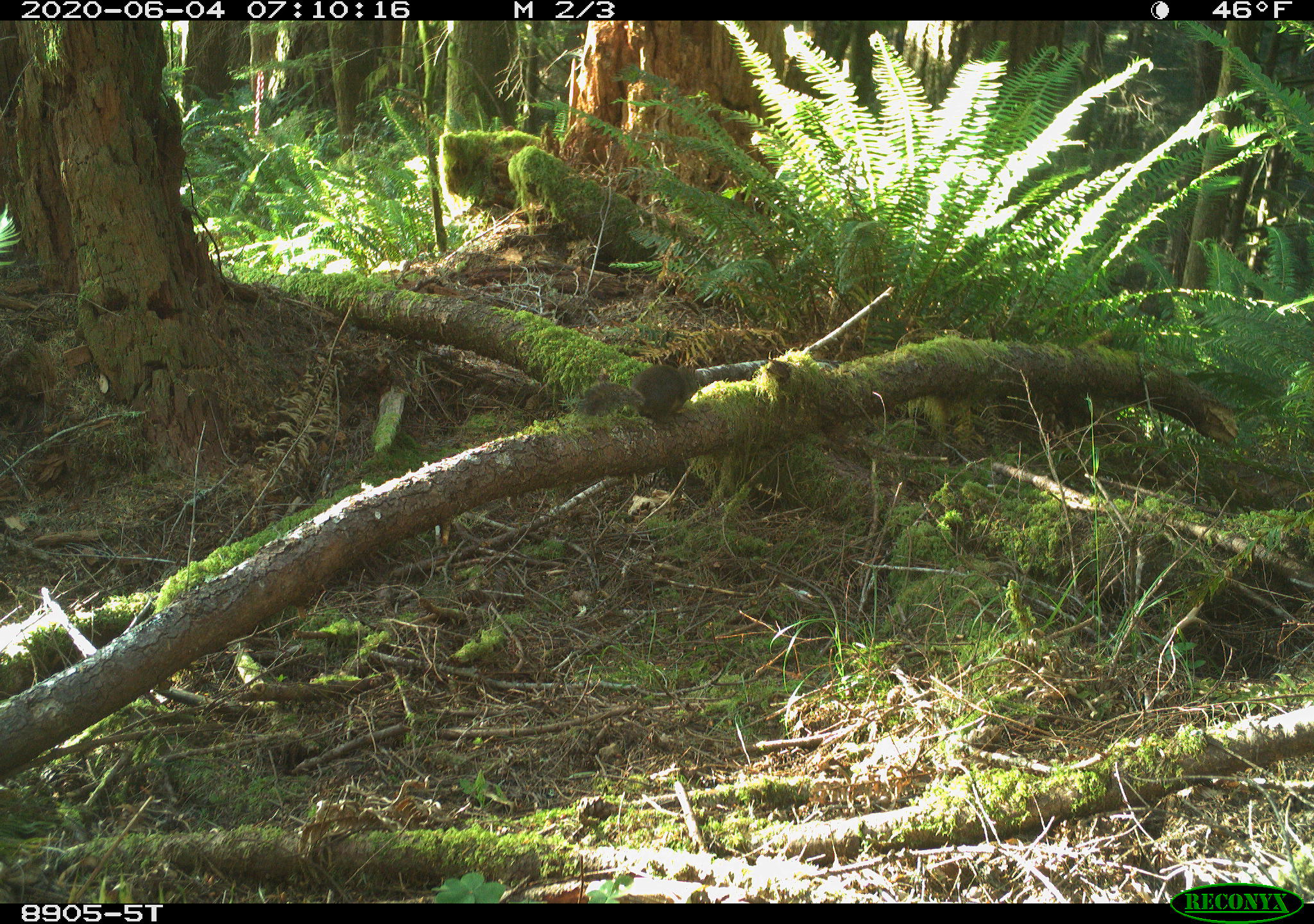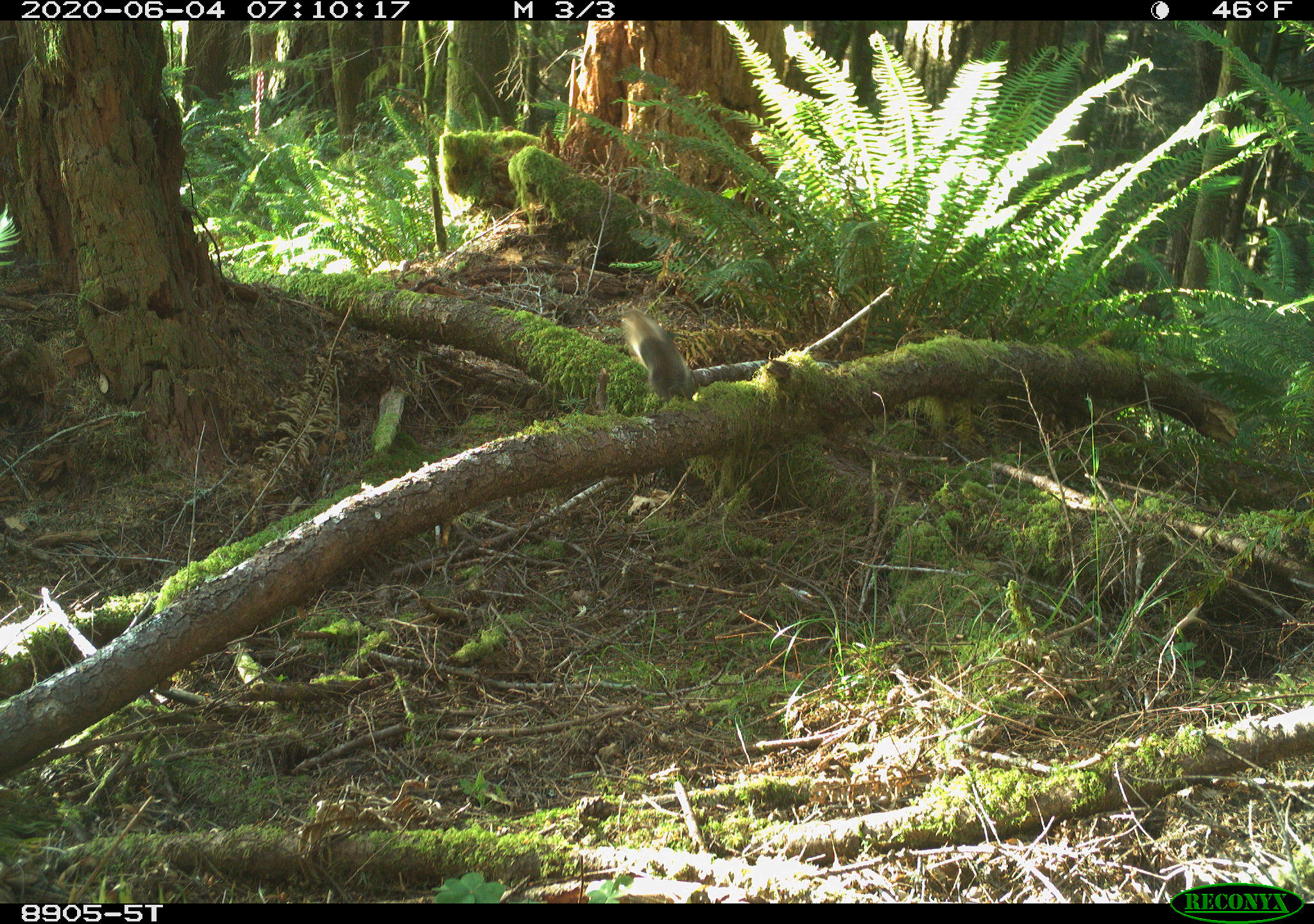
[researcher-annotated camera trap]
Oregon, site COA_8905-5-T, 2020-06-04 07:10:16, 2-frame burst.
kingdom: Animalia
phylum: Chordata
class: Mammalia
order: Rodentia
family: Sciuridae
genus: Tamiasciurus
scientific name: Tamiasciurus douglasii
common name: douglas squirrel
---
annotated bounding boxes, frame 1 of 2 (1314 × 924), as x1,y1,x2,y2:
douglas squirrel: 570,360,706,434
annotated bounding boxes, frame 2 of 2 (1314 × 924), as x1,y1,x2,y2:
douglas squirrel: 617,312,709,402